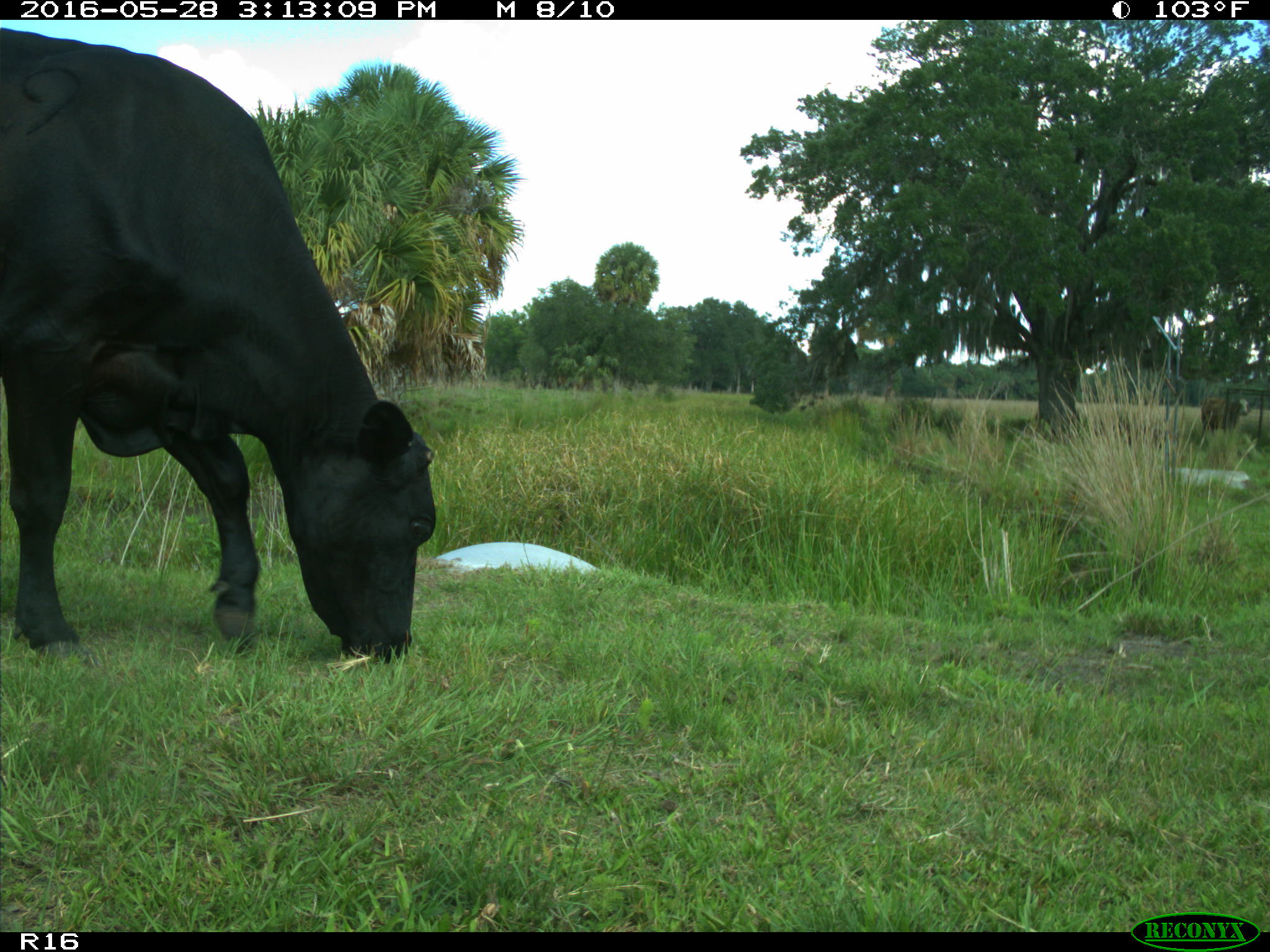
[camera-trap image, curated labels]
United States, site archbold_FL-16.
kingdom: Animalia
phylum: Chordata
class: Mammalia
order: Artiodactyla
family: Bovidae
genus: Bos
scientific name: Bos taurus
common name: domestic cow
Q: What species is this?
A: Bos taurus (domestic cow).